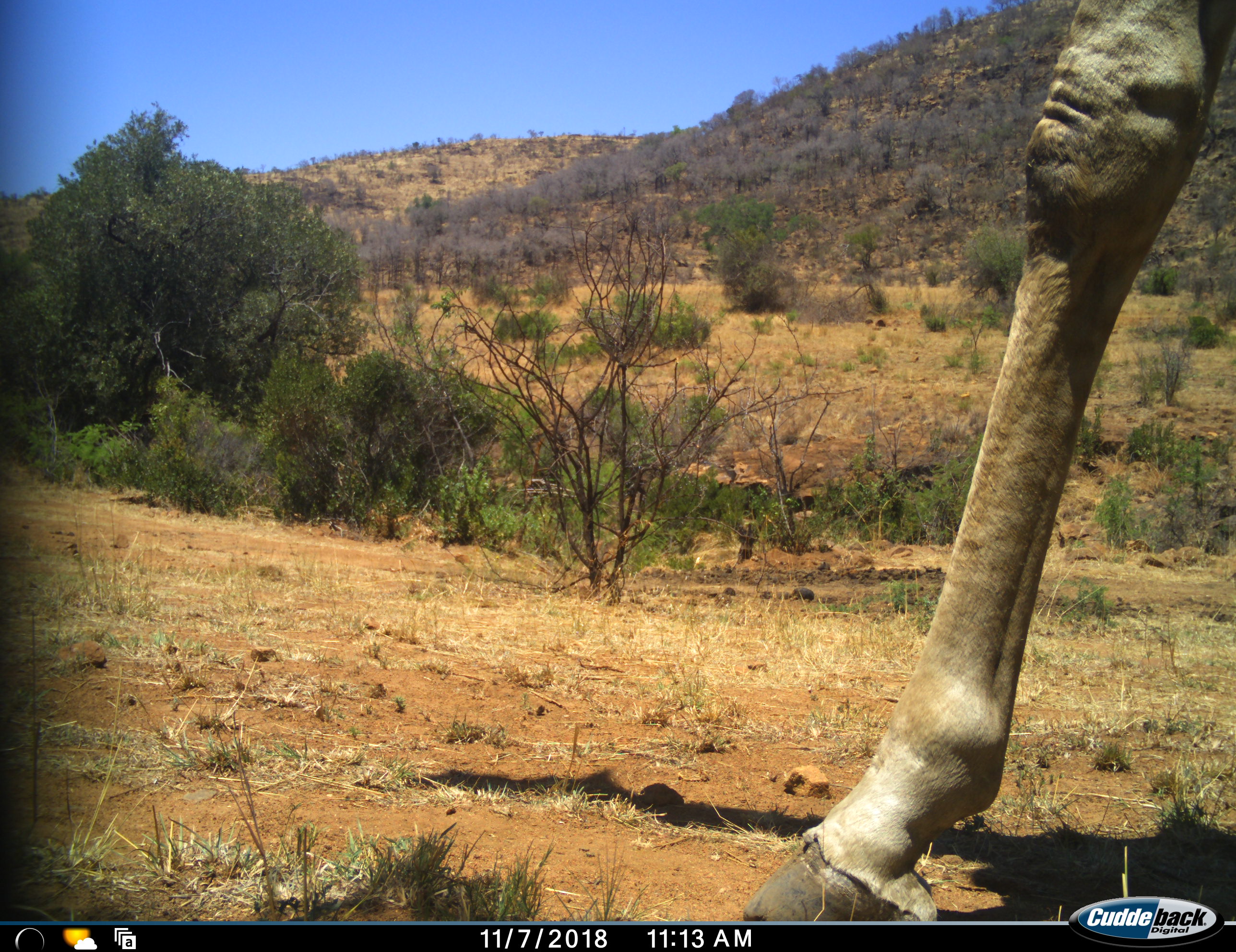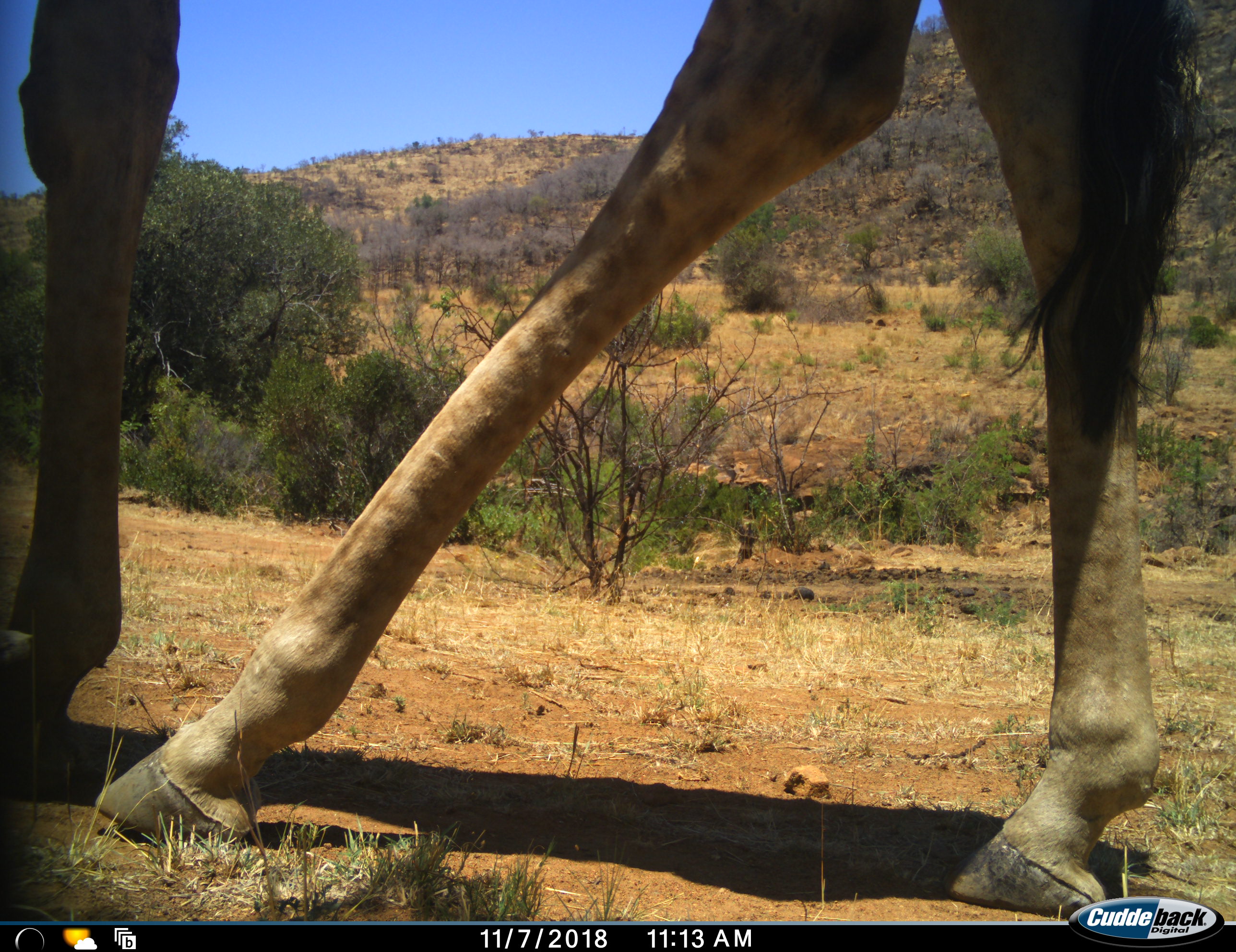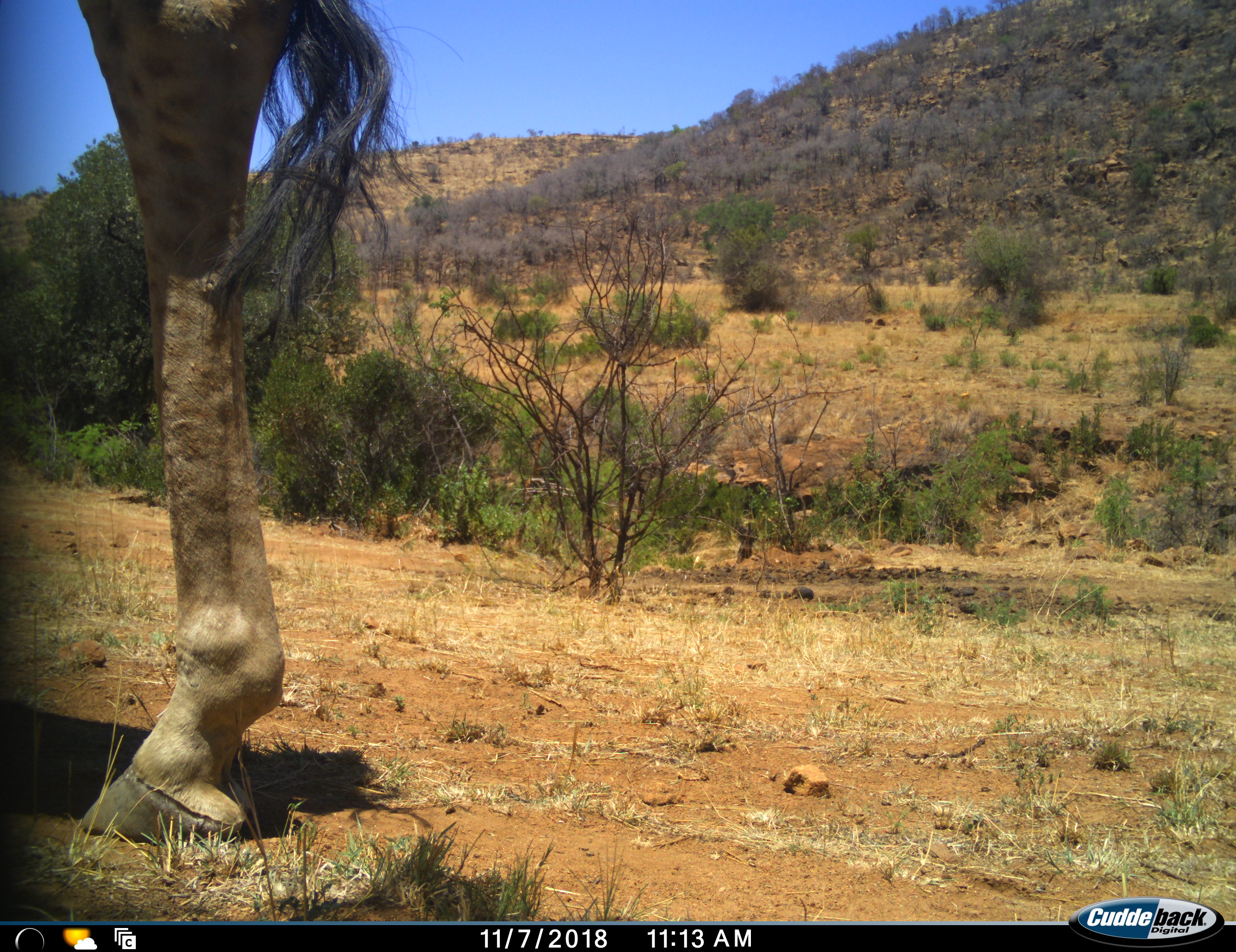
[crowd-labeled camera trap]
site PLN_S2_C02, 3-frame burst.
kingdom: Animalia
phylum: Chordata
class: Mammalia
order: Artiodactyla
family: Giraffidae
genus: Giraffa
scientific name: Giraffa camelopardalis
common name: giraffe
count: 1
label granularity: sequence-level